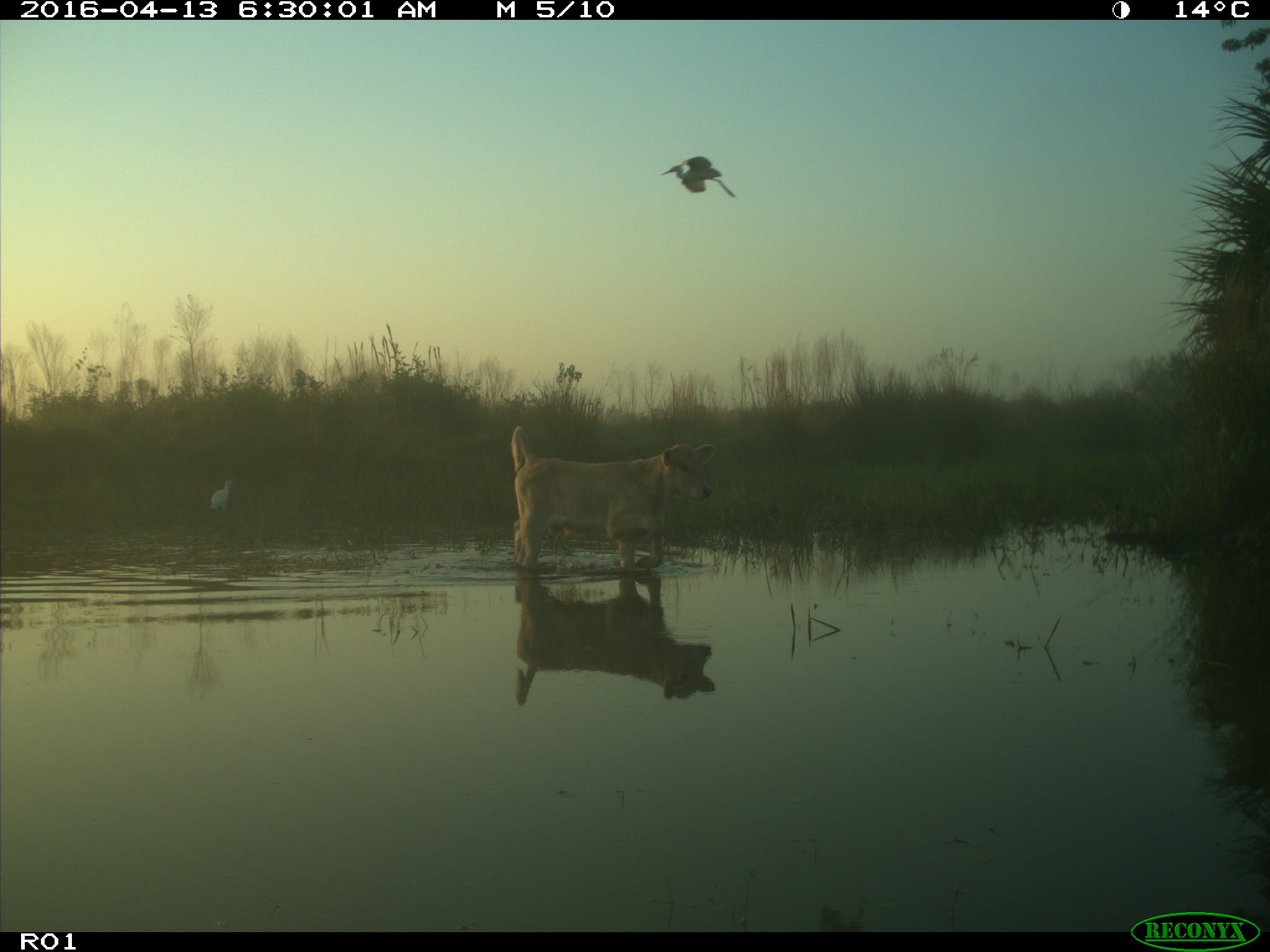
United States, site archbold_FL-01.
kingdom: Animalia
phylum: Chordata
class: Mammalia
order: Artiodactyla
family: Bovidae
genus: Bos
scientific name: Bos taurus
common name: domestic cow